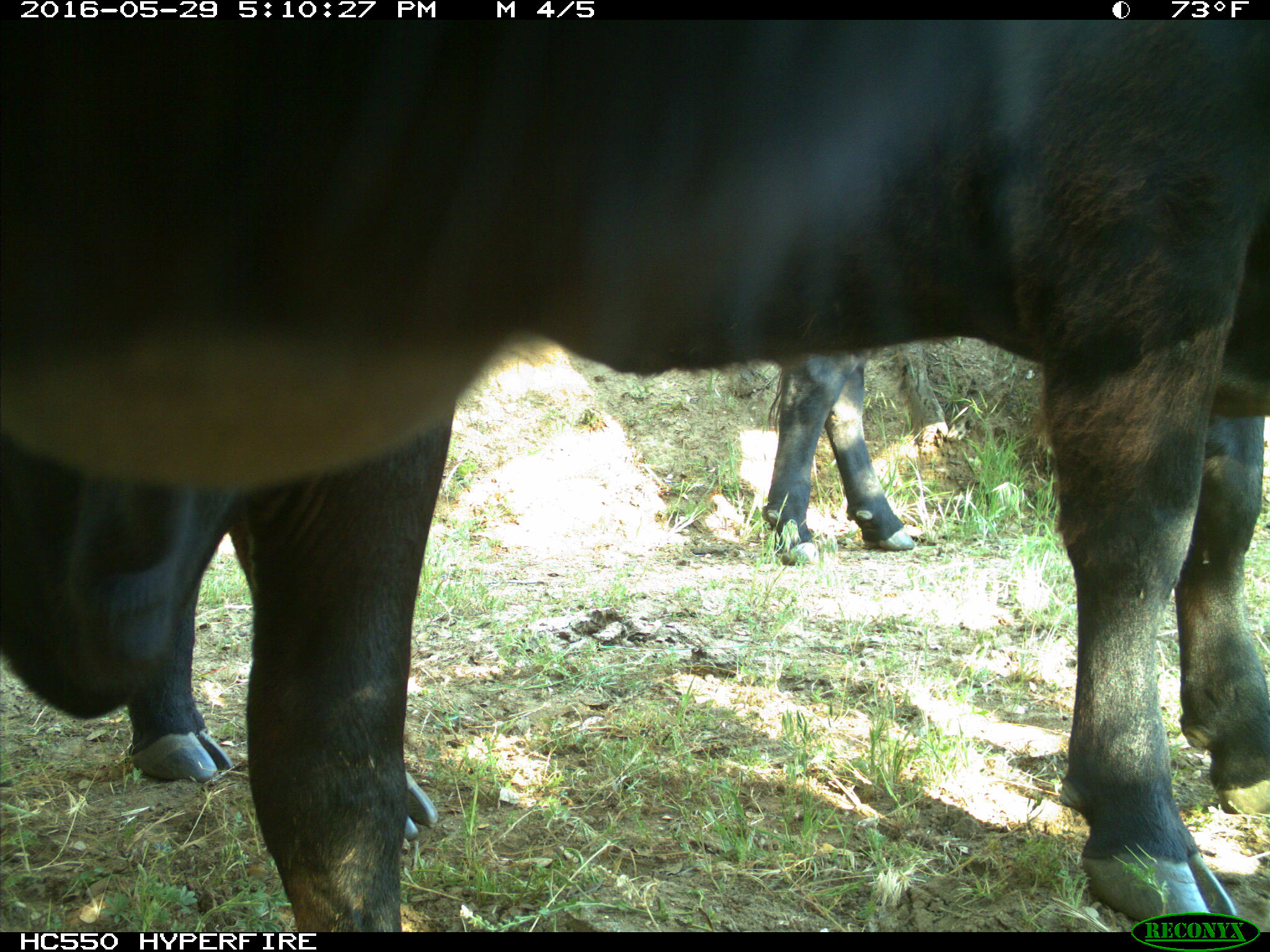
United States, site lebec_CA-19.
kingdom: Animalia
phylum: Chordata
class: Mammalia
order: Artiodactyla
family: Bovidae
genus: Bos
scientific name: Bos taurus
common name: domestic cow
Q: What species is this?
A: Bos taurus (domestic cow).